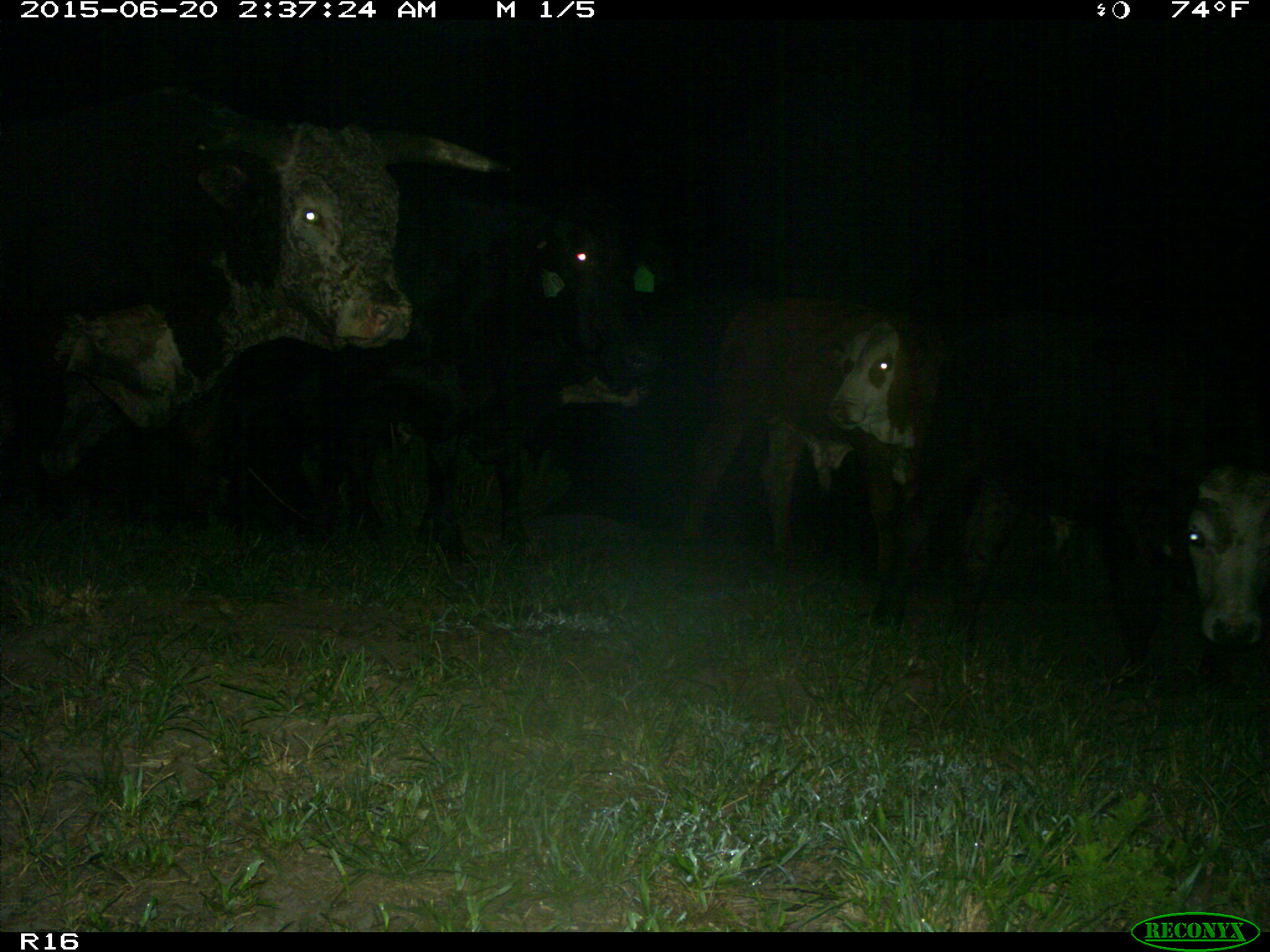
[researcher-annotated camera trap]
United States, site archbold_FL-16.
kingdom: Animalia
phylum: Chordata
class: Mammalia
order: Artiodactyla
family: Bovidae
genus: Bos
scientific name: Bos taurus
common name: domestic cow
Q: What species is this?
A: Bos taurus (domestic cow).